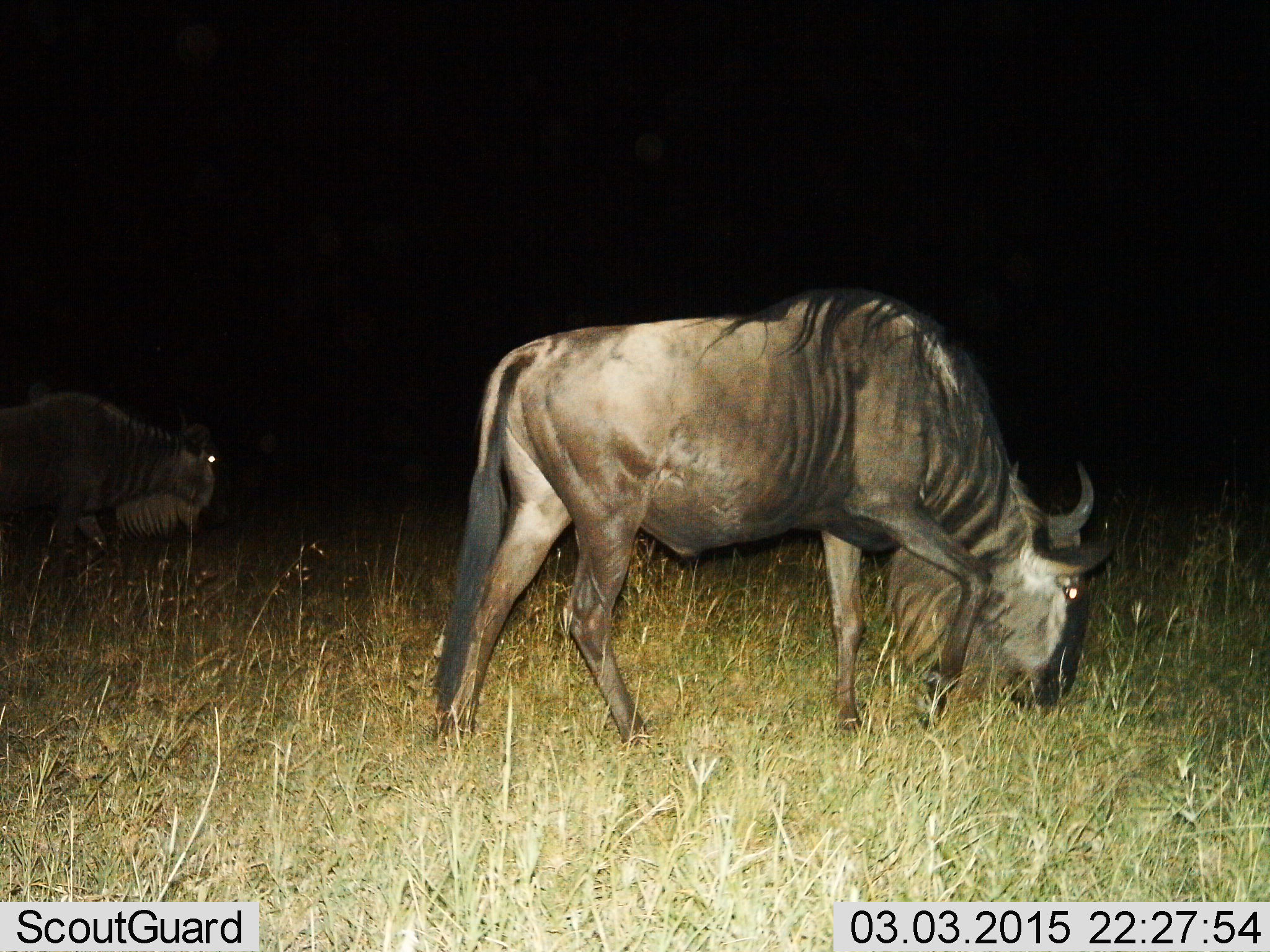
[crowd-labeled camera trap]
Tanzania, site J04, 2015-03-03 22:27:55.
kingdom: Animalia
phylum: Chordata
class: Mammalia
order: Artiodactyla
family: Bovidae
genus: Connochaetes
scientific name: Connochaetes taurinus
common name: blue wildebeest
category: wildebeest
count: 2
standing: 0%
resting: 0%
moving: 40%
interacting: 0%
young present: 0%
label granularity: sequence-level